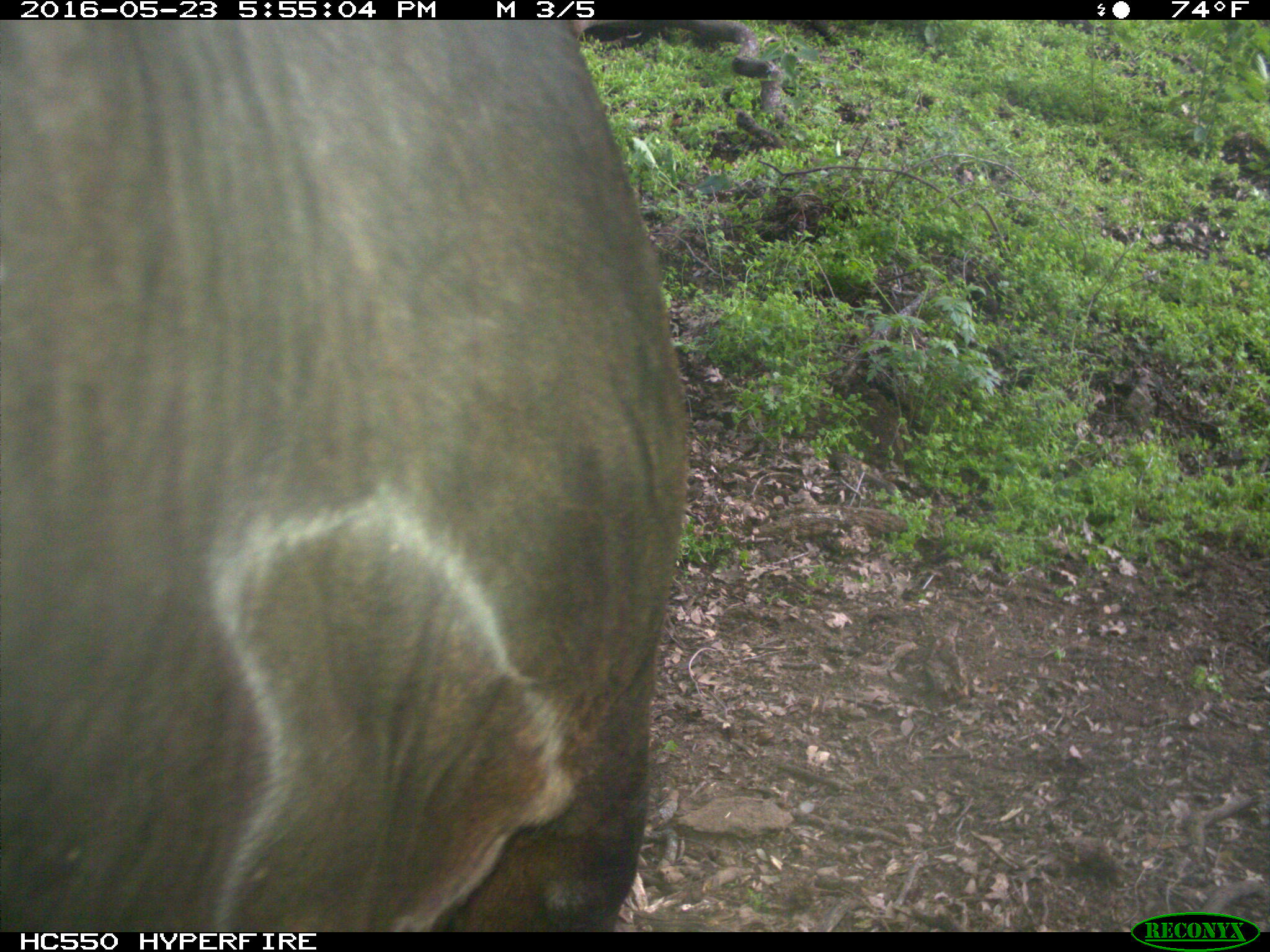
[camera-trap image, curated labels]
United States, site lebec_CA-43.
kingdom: Animalia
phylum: Chordata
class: Mammalia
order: Artiodactyla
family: Bovidae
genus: Bos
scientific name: Bos taurus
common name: domestic cow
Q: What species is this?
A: Bos taurus (domestic cow).